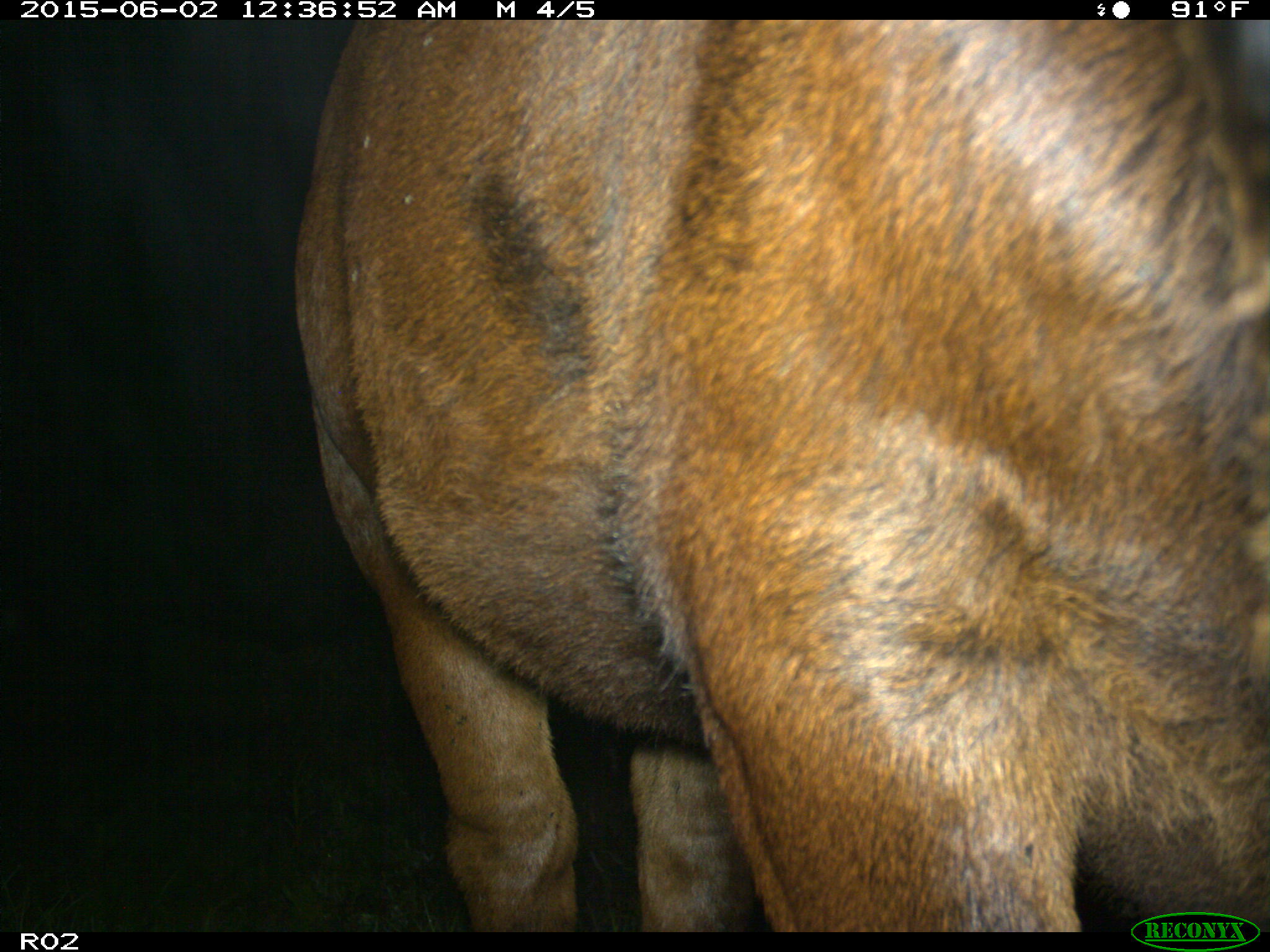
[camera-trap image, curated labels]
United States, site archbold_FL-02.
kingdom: Animalia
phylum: Chordata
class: Mammalia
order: Artiodactyla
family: Bovidae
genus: Bos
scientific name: Bos taurus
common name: domestic cow